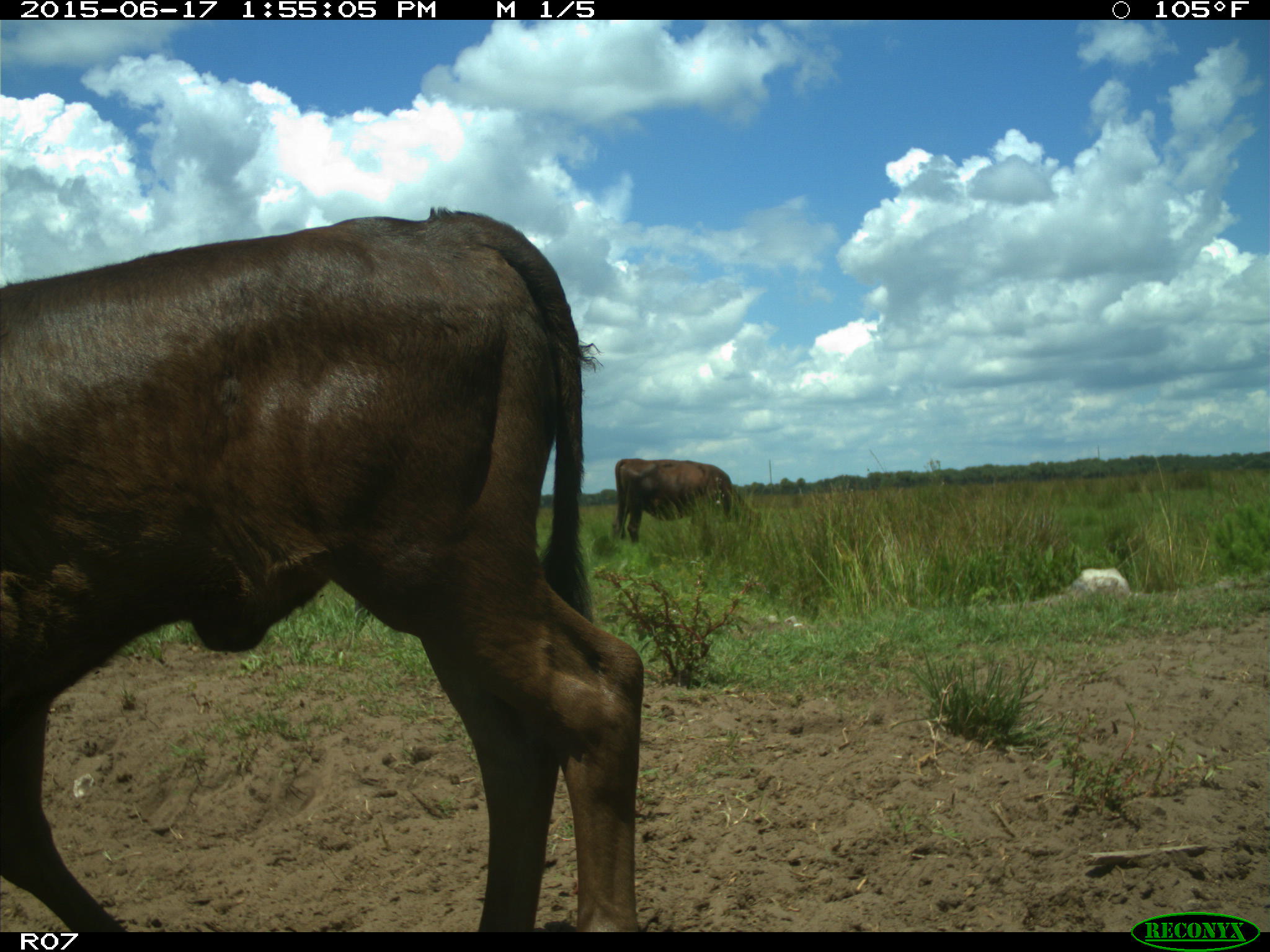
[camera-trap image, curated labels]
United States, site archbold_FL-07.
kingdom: Animalia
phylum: Chordata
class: Mammalia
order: Artiodactyla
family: Bovidae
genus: Bos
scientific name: Bos taurus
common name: domestic cow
Bos taurus (domestic cow).